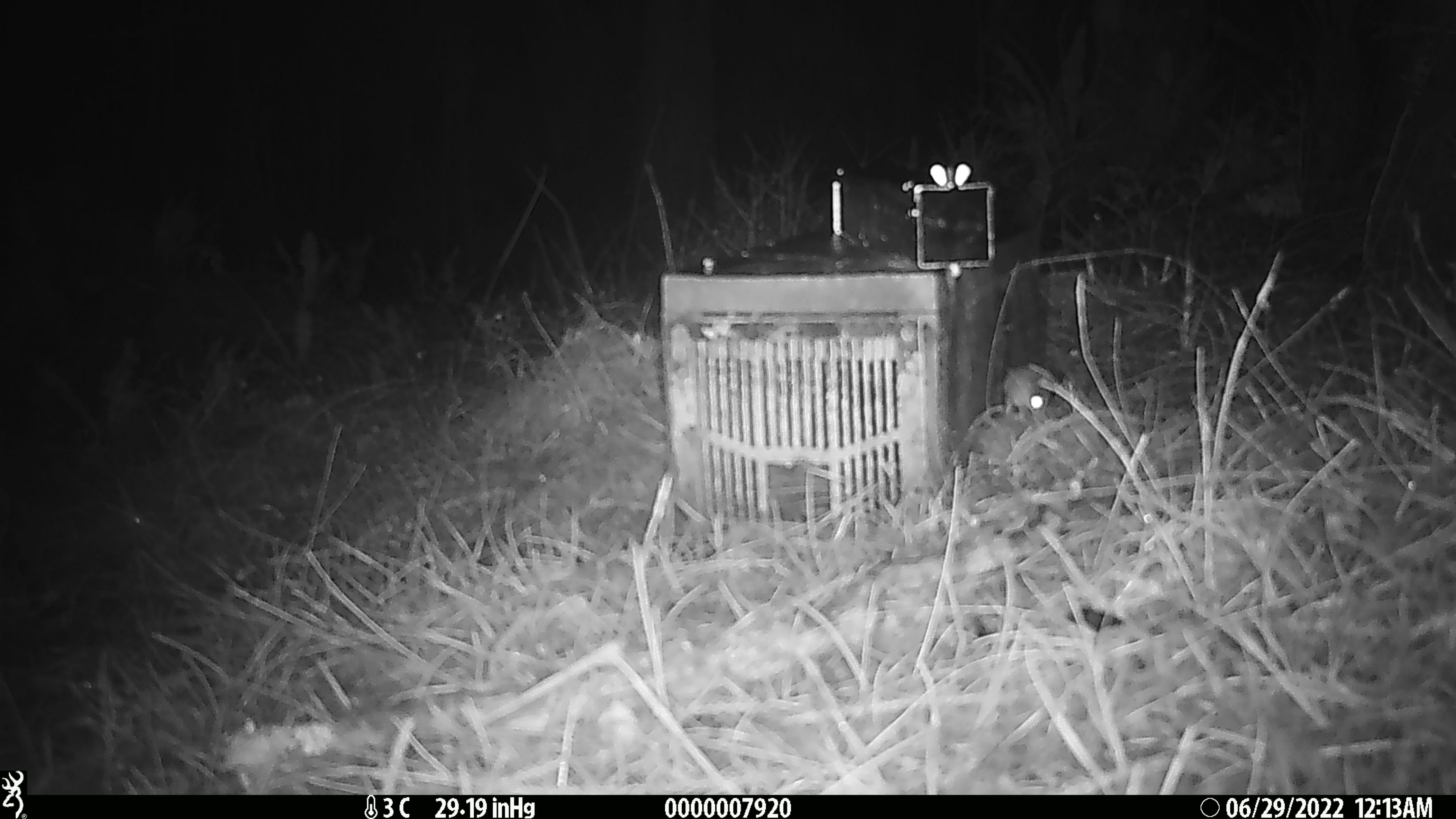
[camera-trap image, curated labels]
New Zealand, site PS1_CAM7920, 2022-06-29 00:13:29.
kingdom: Animalia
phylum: Chordata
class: Mammalia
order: Rodentia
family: Muridae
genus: Mus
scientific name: Mus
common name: mouse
Mouse (Mus).